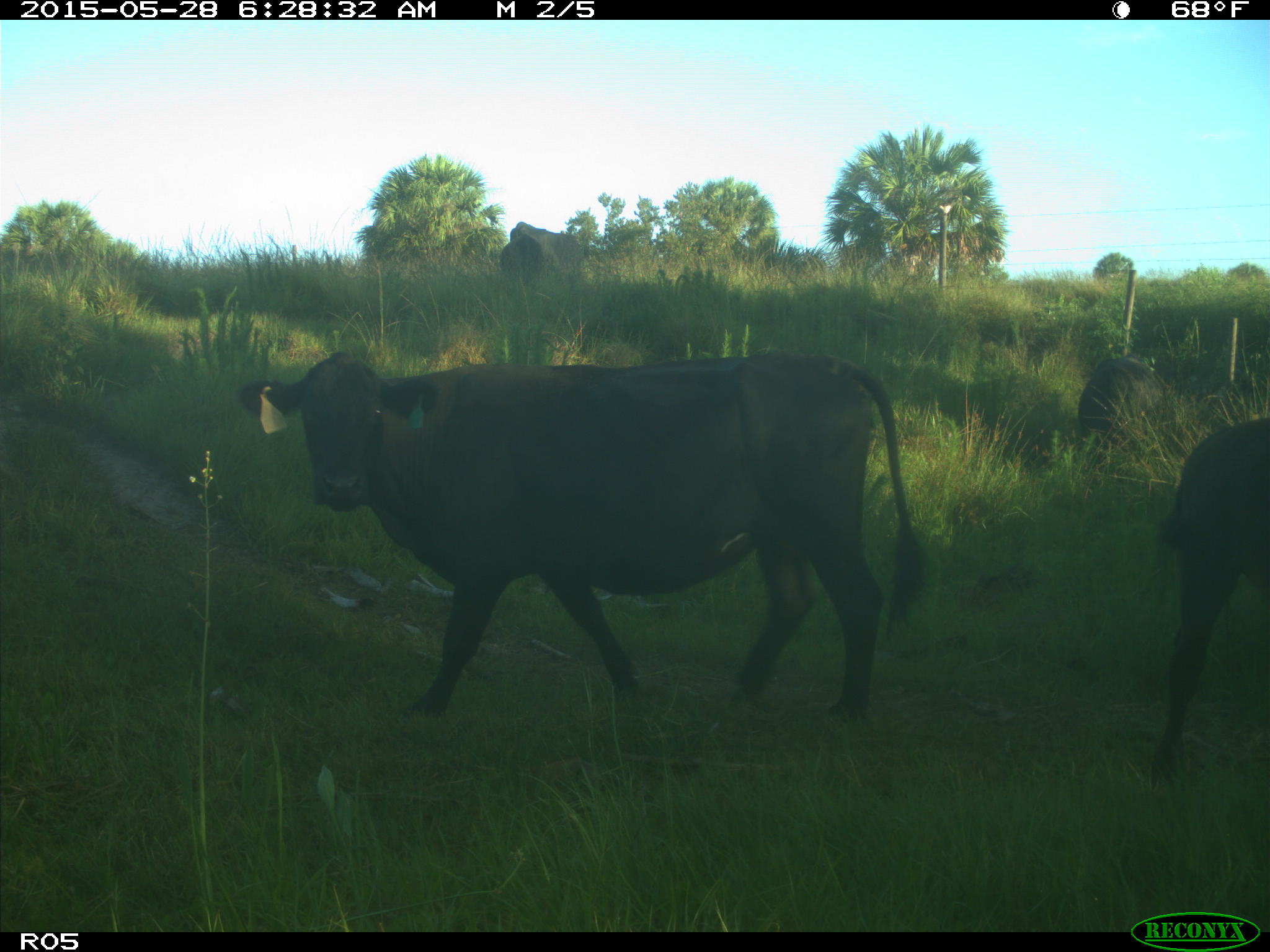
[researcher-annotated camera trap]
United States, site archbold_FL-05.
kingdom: Animalia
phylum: Chordata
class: Mammalia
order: Artiodactyla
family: Bovidae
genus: Bos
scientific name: Bos taurus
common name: domestic cow